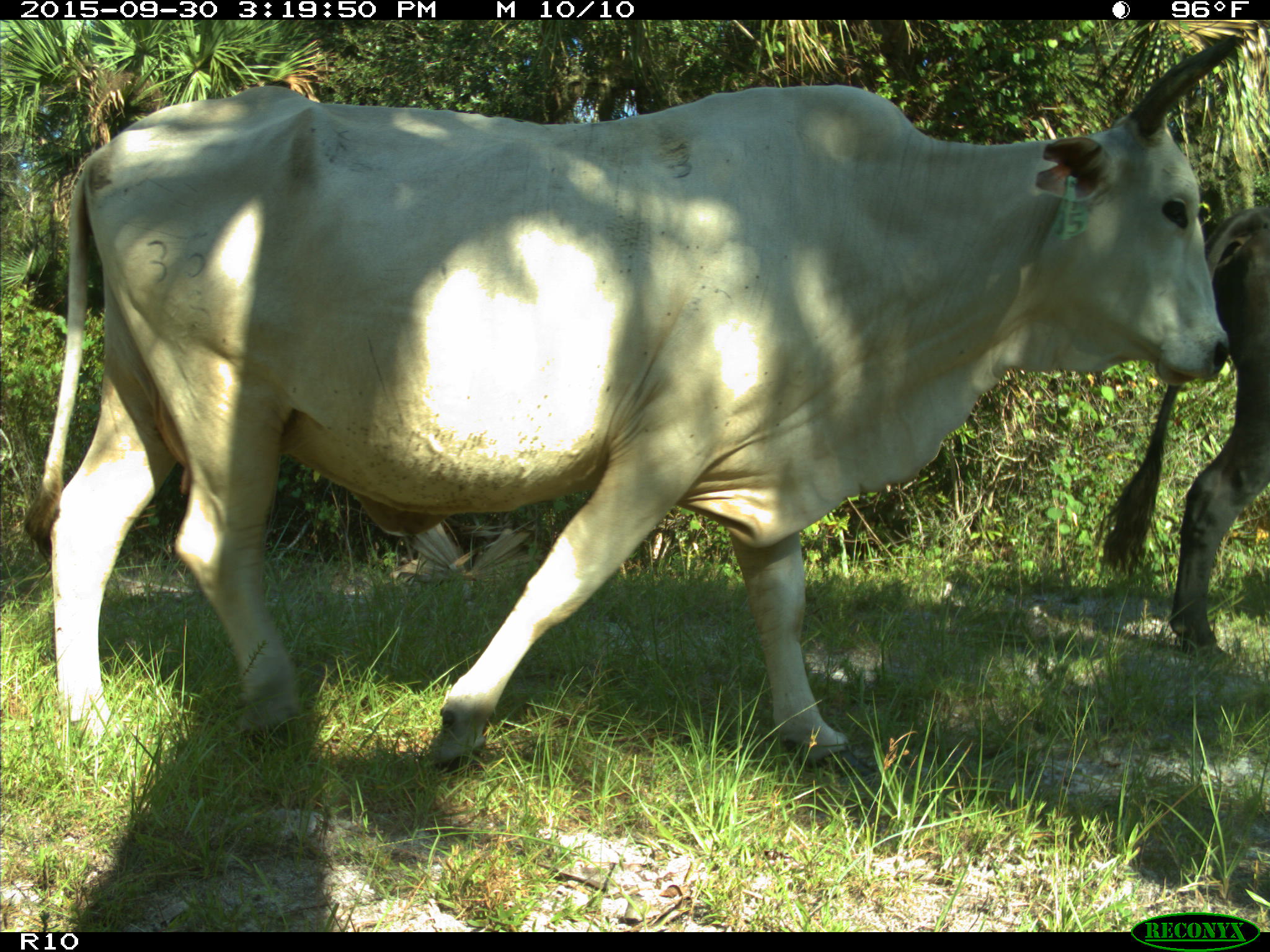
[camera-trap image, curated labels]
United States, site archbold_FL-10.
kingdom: Animalia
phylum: Chordata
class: Mammalia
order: Artiodactyla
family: Bovidae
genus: Bos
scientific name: Bos taurus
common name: domestic cow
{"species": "Bos taurus (domestic cow)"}